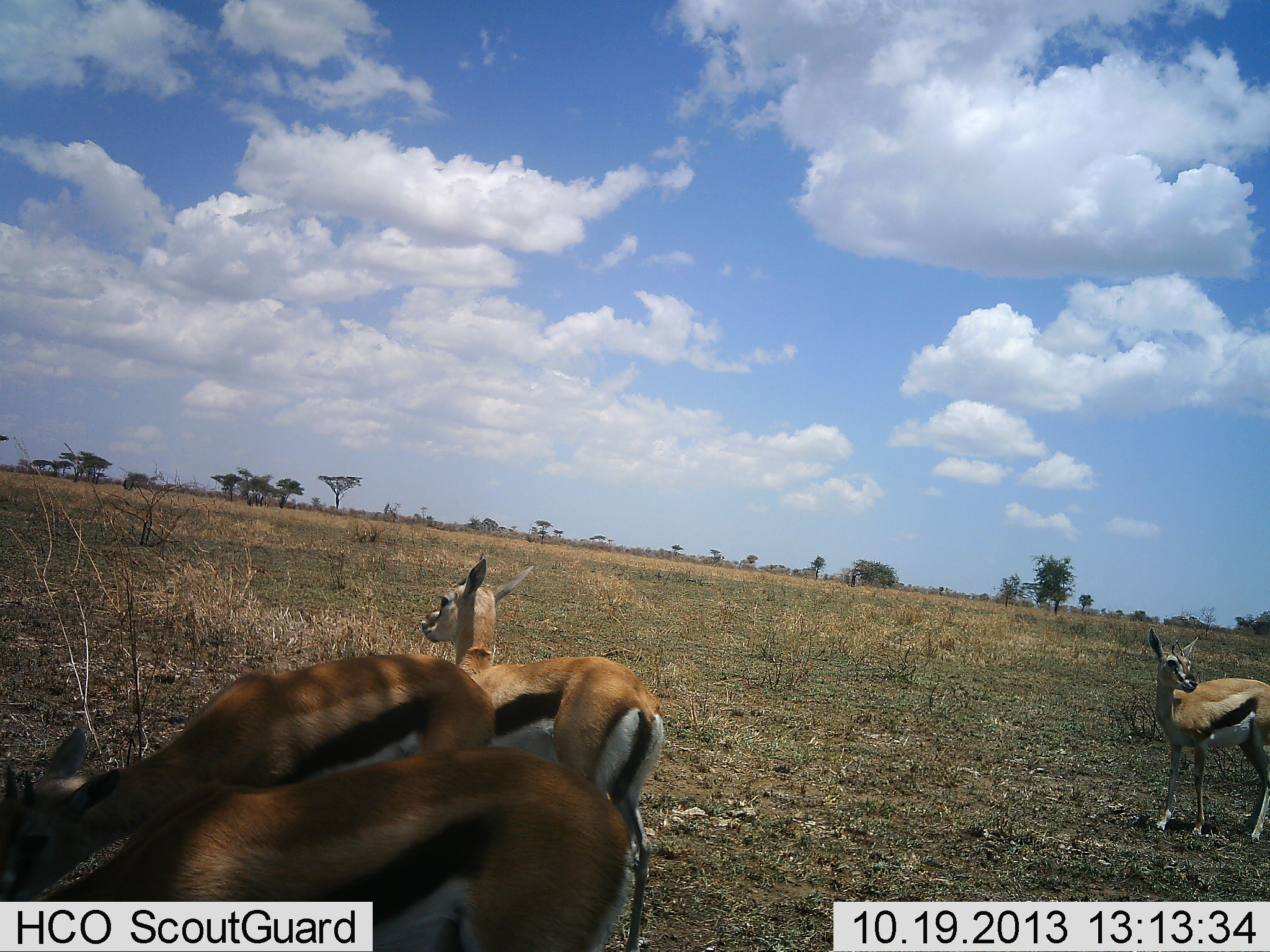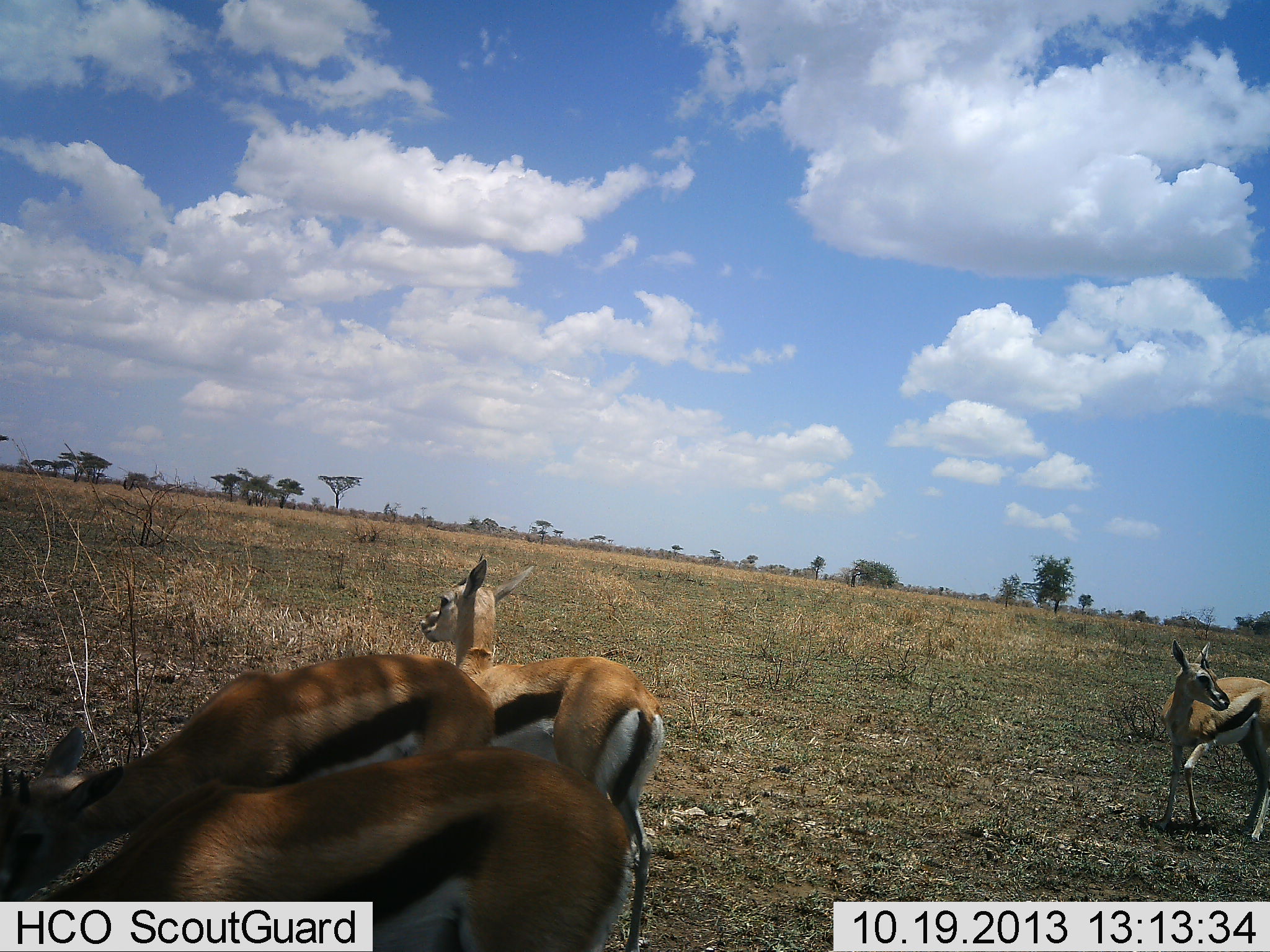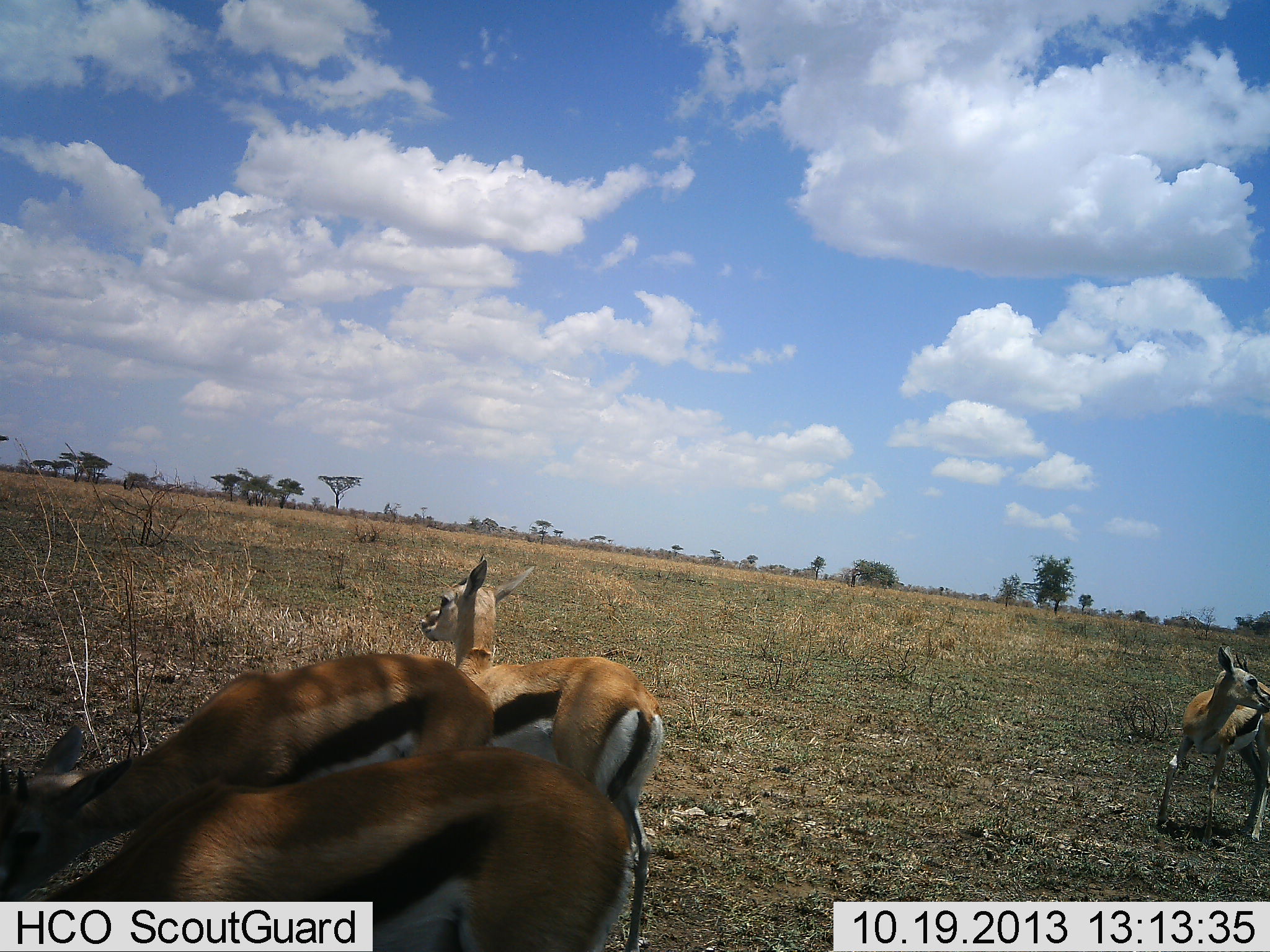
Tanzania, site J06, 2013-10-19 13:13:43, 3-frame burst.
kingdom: Animalia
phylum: Chordata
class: Mammalia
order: Artiodactyla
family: Bovidae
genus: Eudorcas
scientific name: Eudorcas thomsonii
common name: thomson's gazelle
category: gazellethomsons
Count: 4.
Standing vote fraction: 96%.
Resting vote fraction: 4%.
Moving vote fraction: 26%.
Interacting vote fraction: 0%.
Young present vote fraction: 9%.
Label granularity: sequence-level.